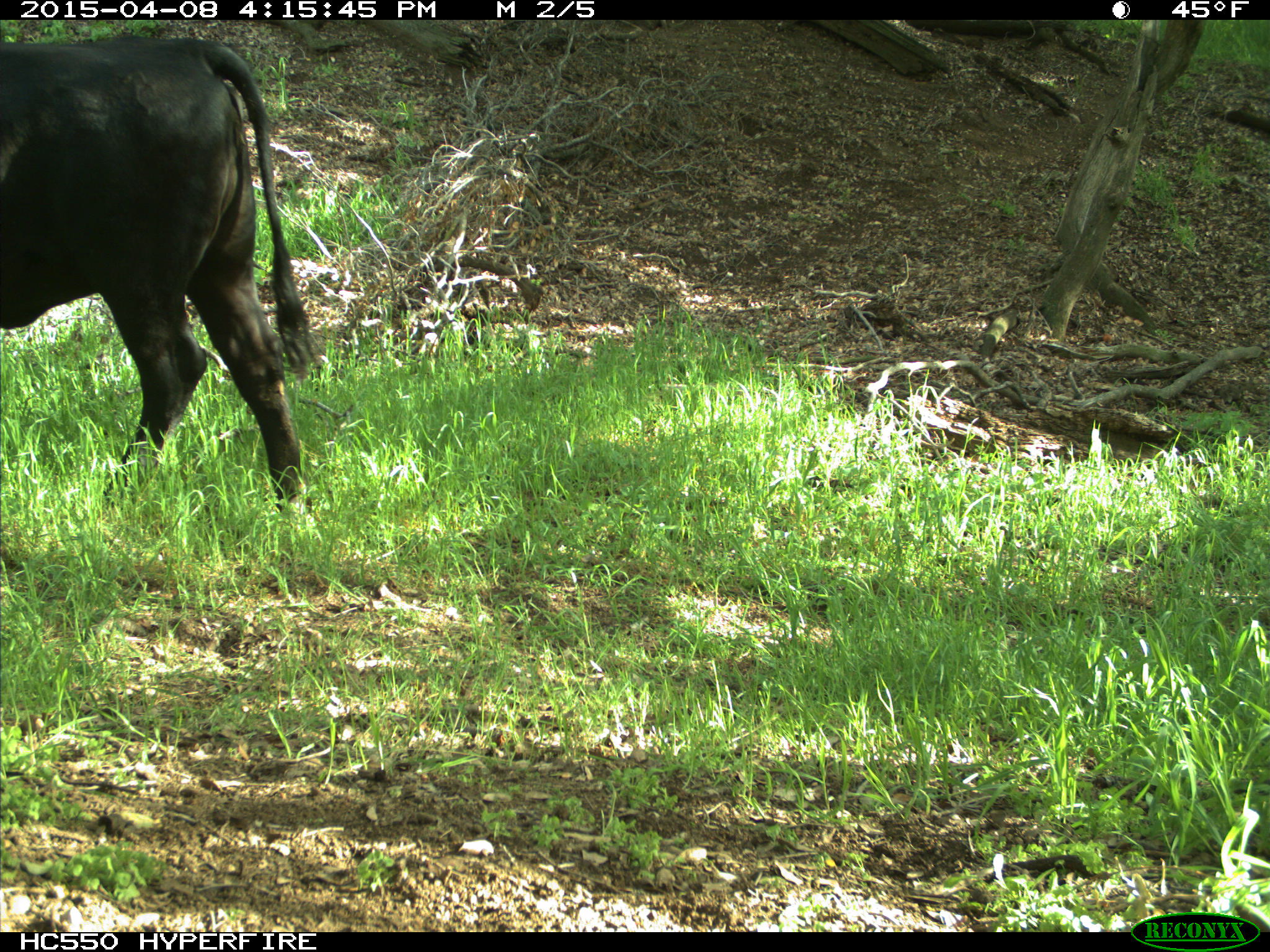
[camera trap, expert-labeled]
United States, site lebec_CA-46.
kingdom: Animalia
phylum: Chordata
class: Mammalia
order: Artiodactyla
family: Bovidae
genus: Bos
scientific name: Bos taurus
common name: domestic cow